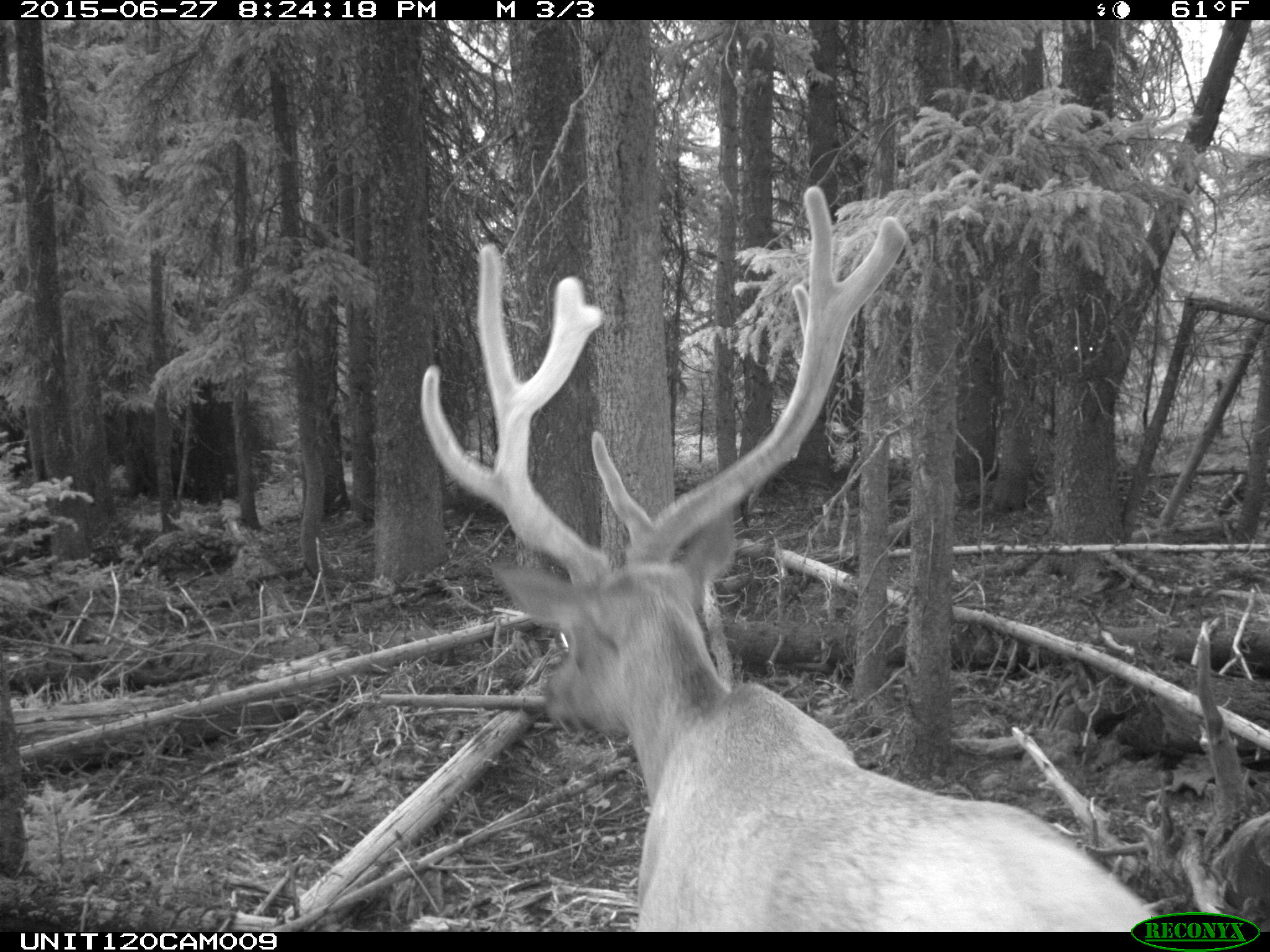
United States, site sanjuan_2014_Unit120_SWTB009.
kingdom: Animalia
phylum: Chordata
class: Mammalia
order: Artiodactyla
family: Cervidae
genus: Cervus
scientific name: Cervus elaphus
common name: red deer